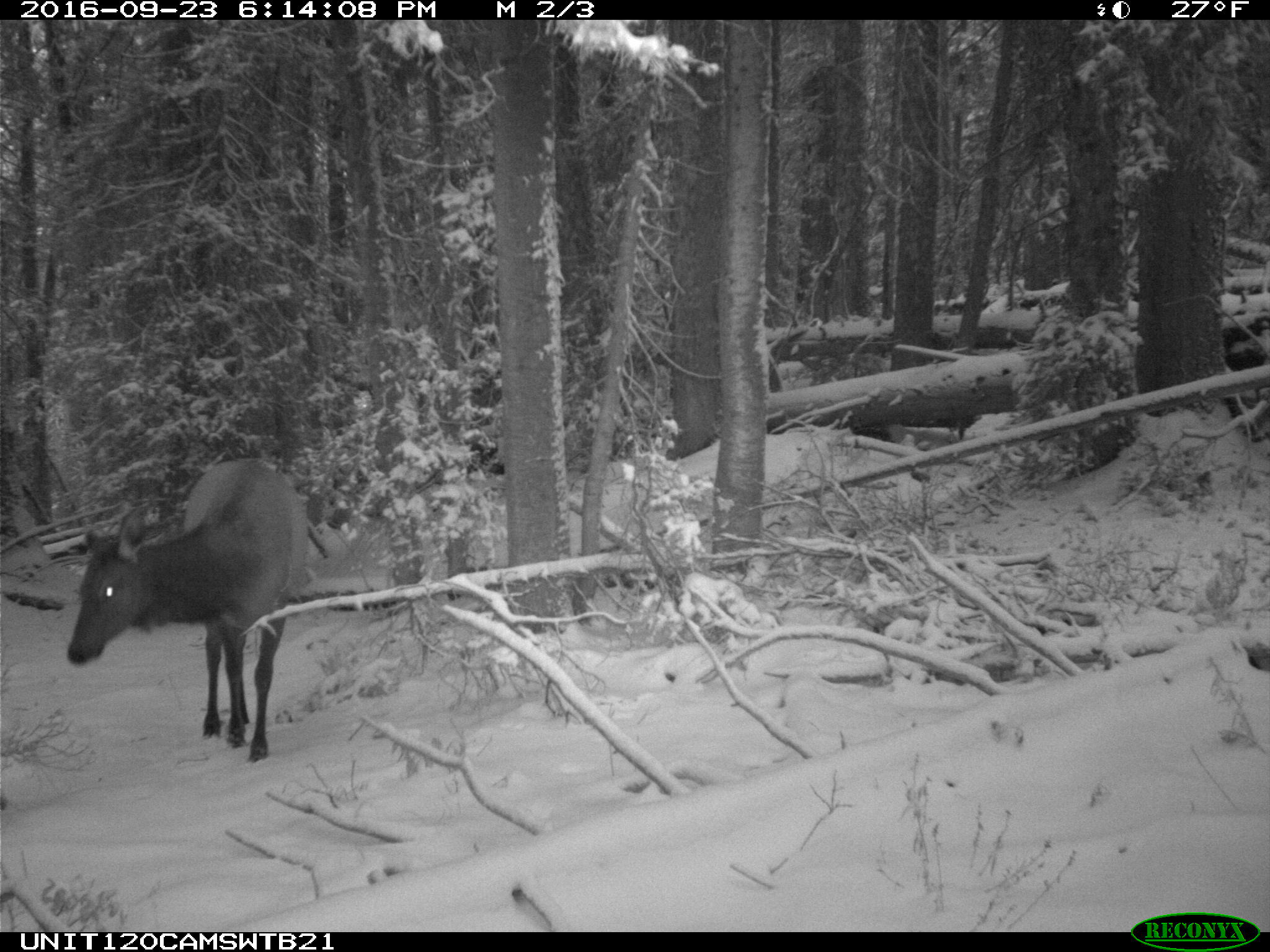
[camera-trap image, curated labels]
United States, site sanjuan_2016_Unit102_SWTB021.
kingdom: Animalia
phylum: Chordata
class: Mammalia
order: Artiodactyla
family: Cervidae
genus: Cervus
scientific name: Cervus elaphus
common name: red deer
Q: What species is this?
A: Cervus elaphus (red deer).